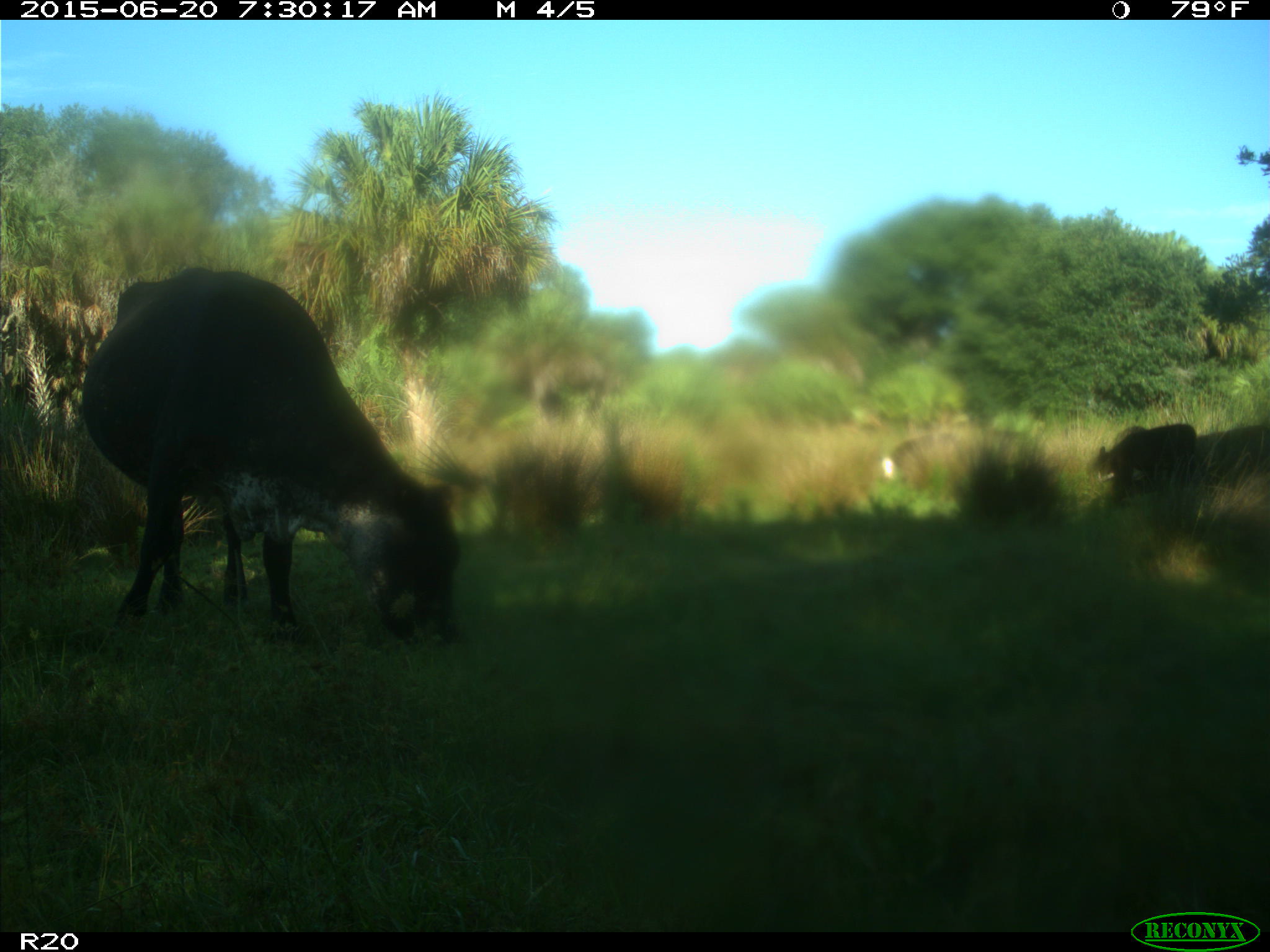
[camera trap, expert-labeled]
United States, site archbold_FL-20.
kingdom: Animalia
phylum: Chordata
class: Mammalia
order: Artiodactyla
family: Bovidae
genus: Bos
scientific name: Bos taurus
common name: domestic cow